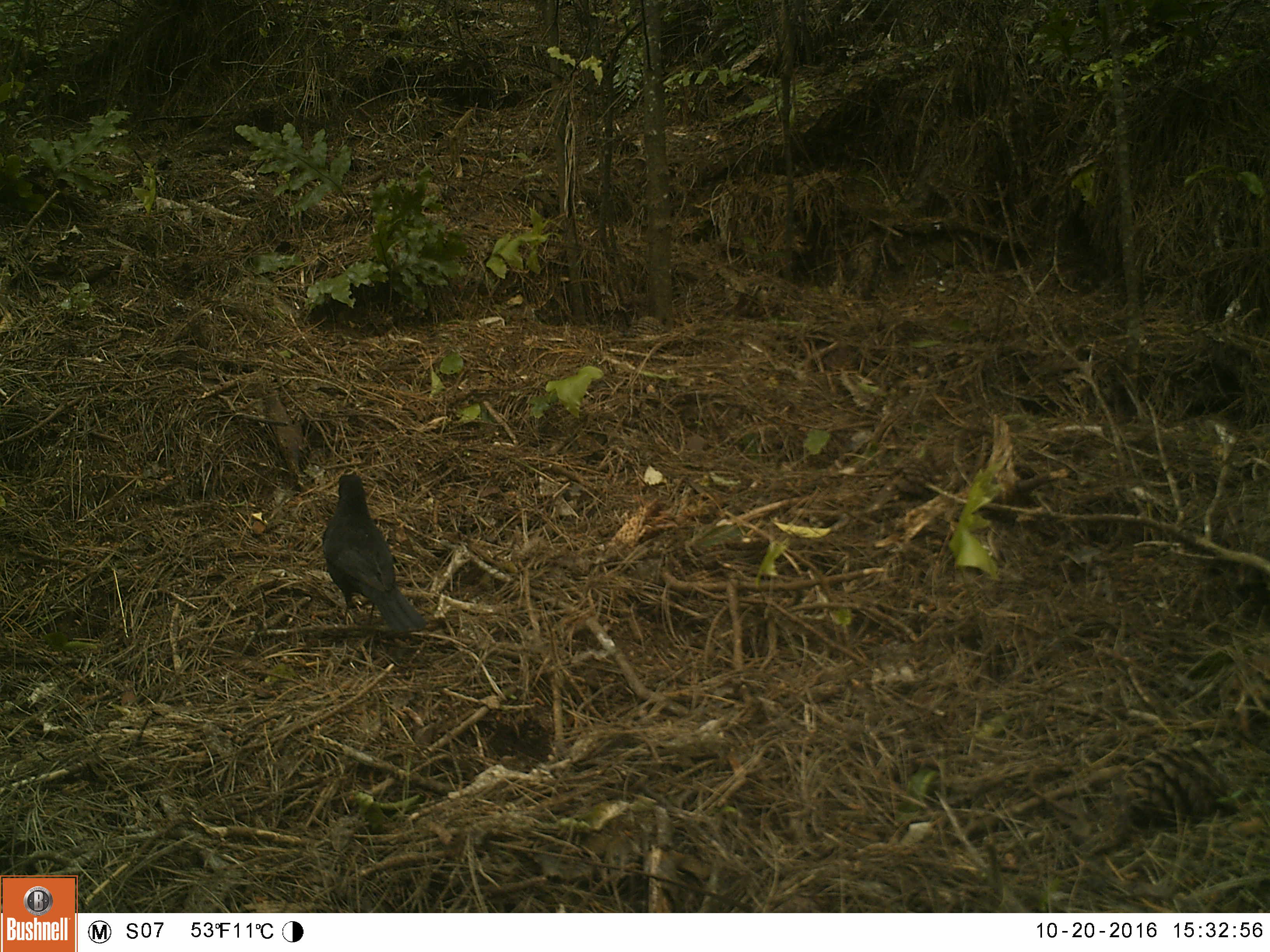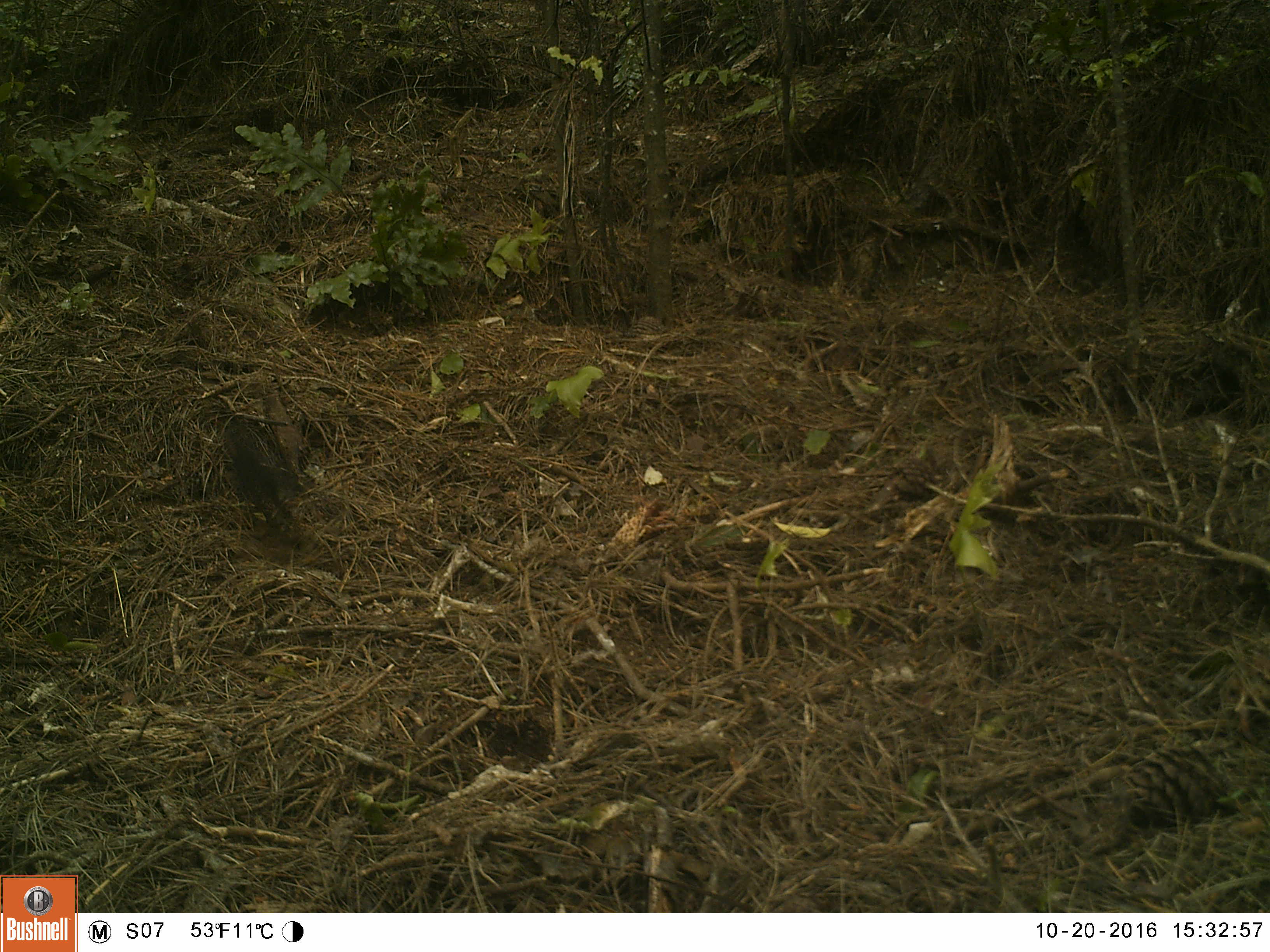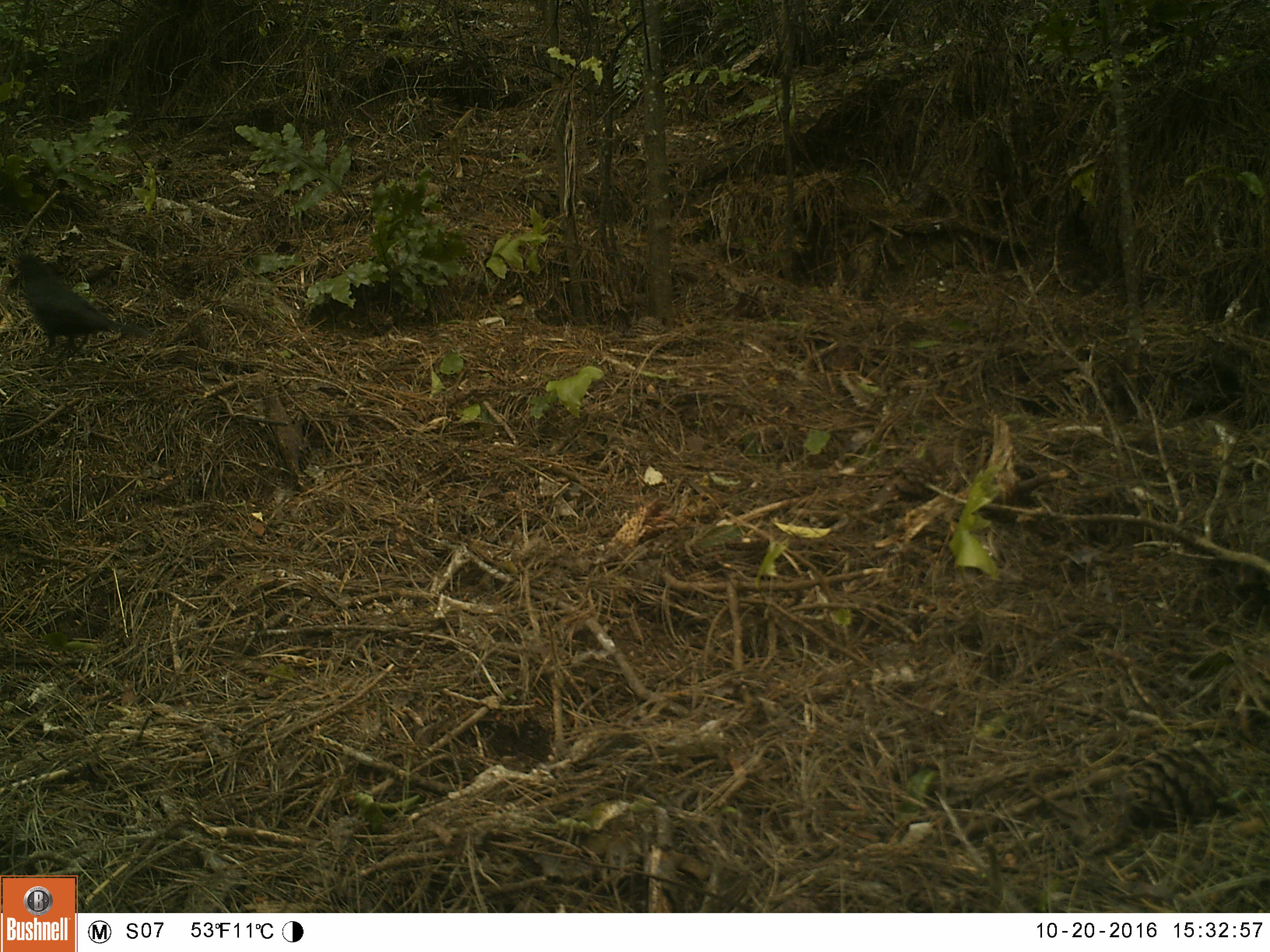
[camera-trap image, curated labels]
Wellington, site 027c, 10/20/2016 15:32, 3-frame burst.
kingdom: Animalia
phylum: Chordata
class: Aves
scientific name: Aves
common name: bird